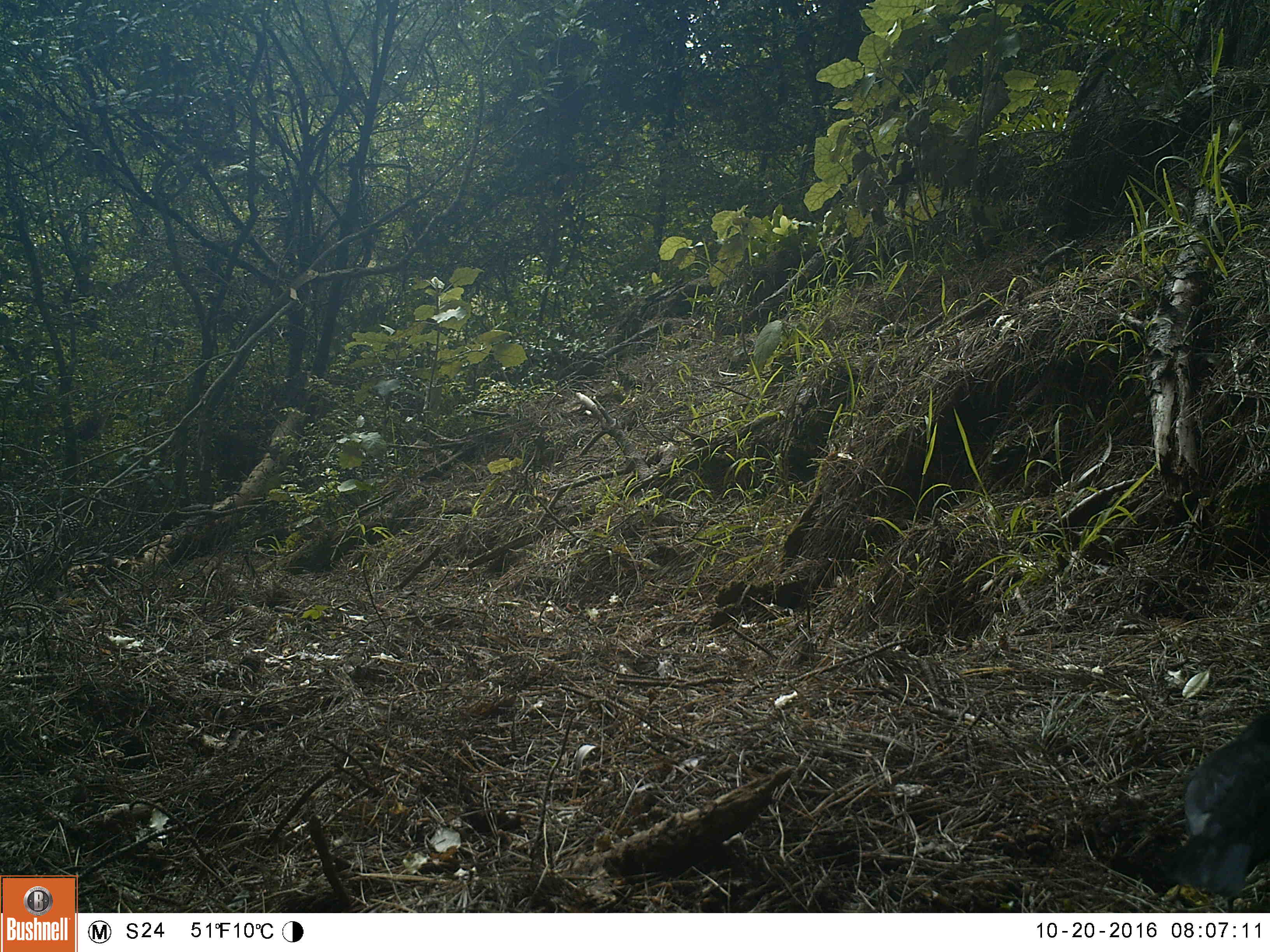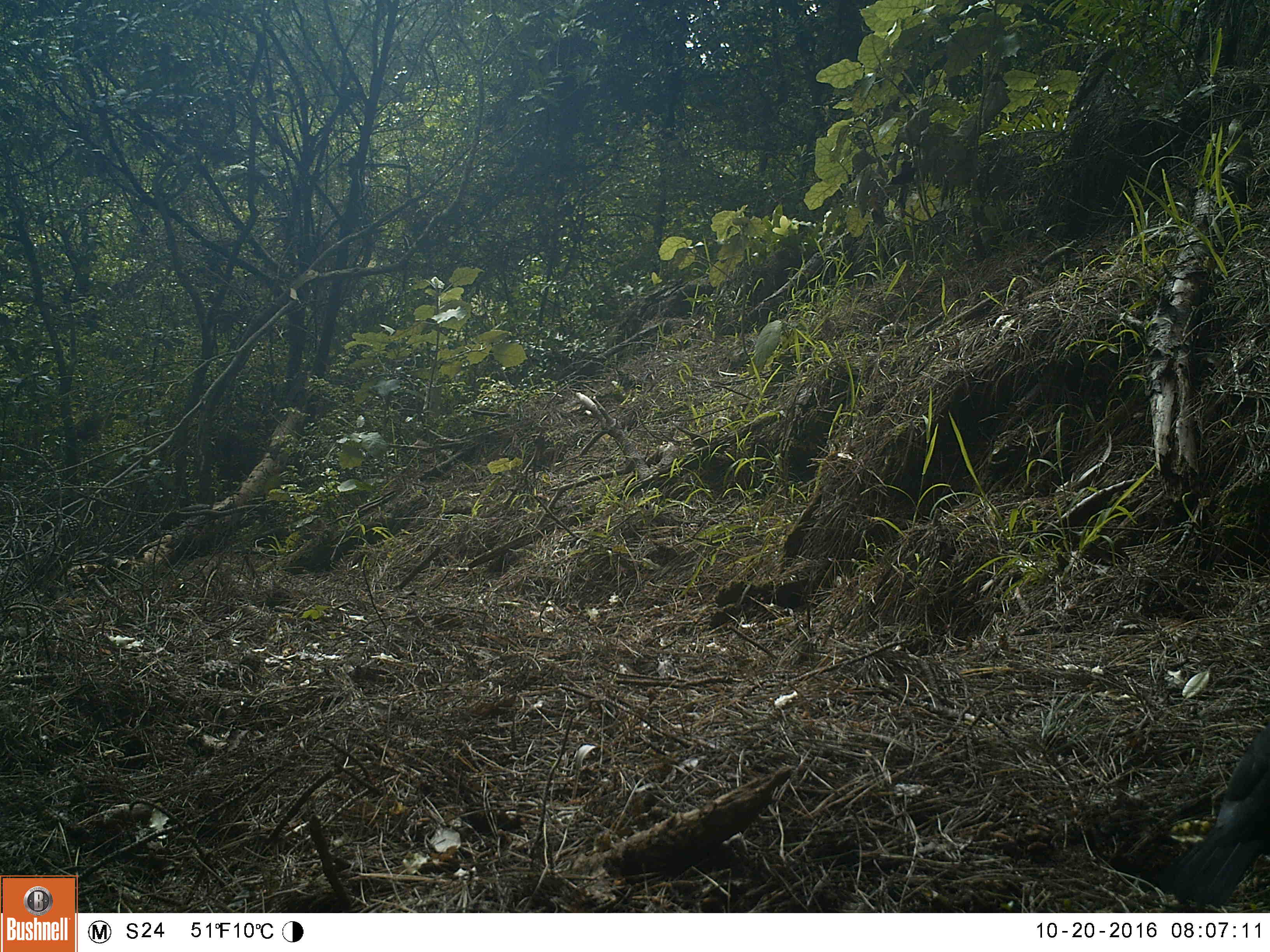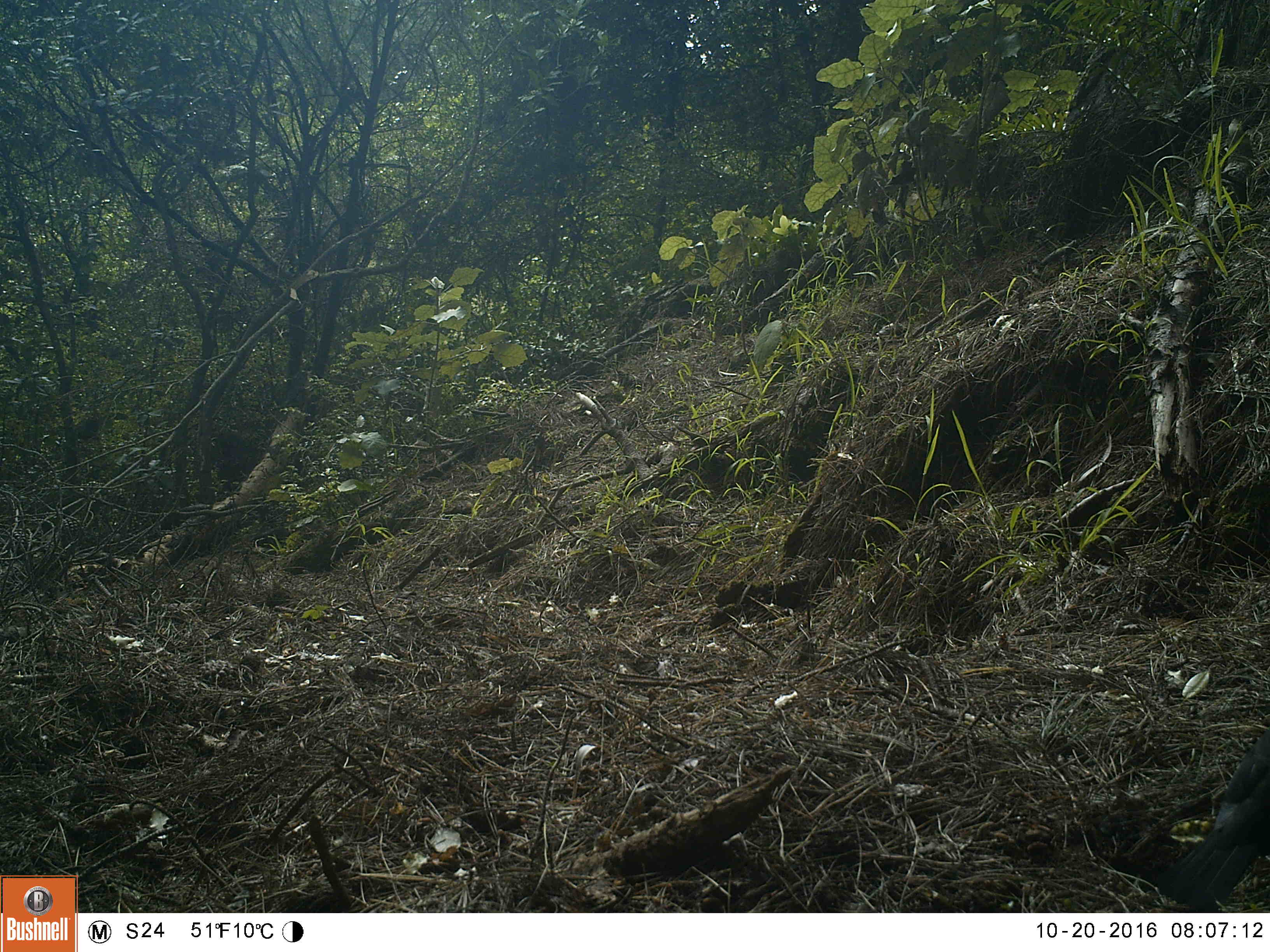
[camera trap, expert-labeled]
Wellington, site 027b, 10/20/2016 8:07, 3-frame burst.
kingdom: Animalia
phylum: Chordata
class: Aves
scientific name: Aves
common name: bird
Bird (Aves).